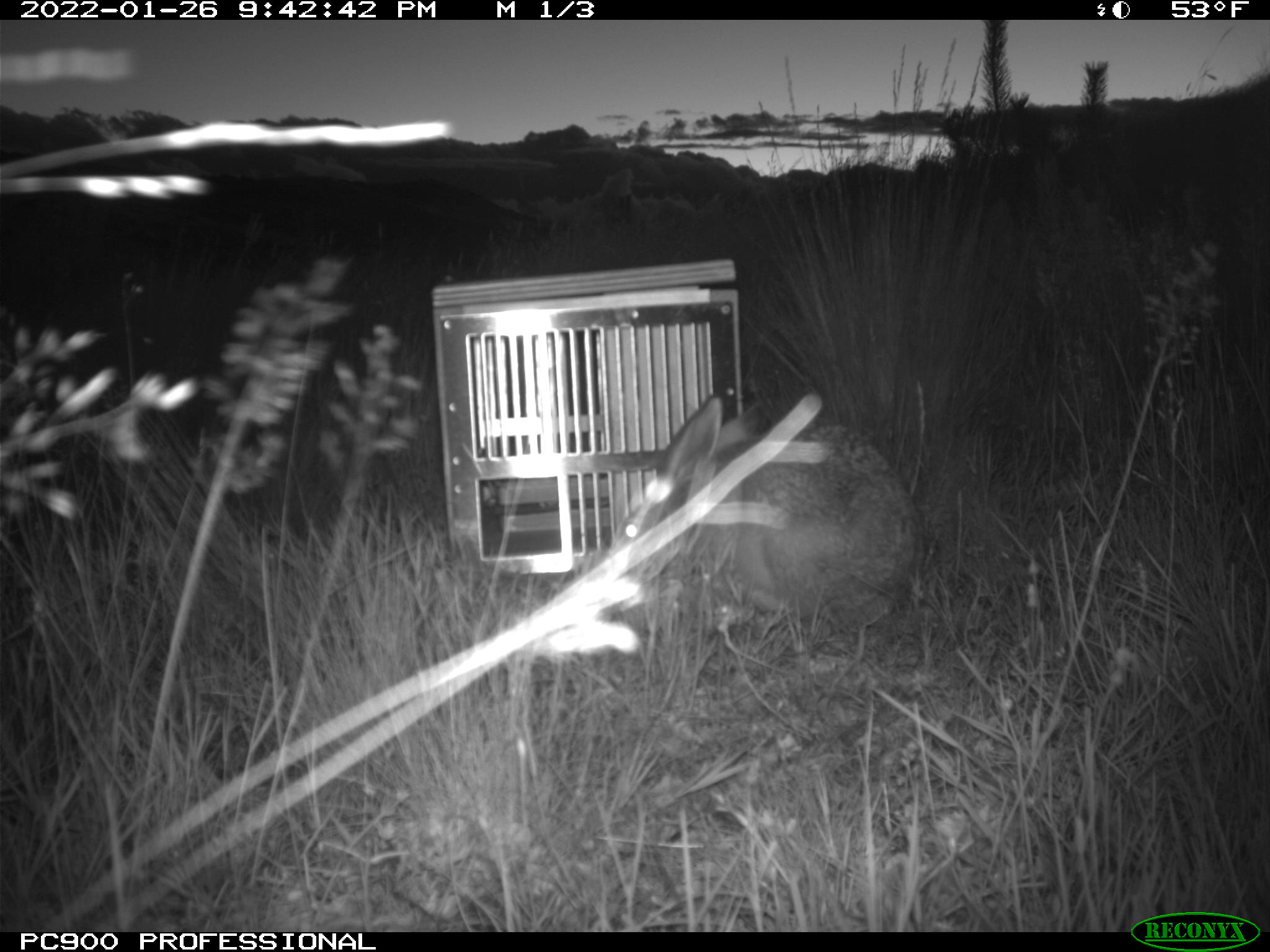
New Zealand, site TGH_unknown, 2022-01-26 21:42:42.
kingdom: Animalia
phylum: Chordata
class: Mammalia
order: Lagomorpha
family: Leporidae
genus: Lepus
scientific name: Lepus europaeus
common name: brown hare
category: hare